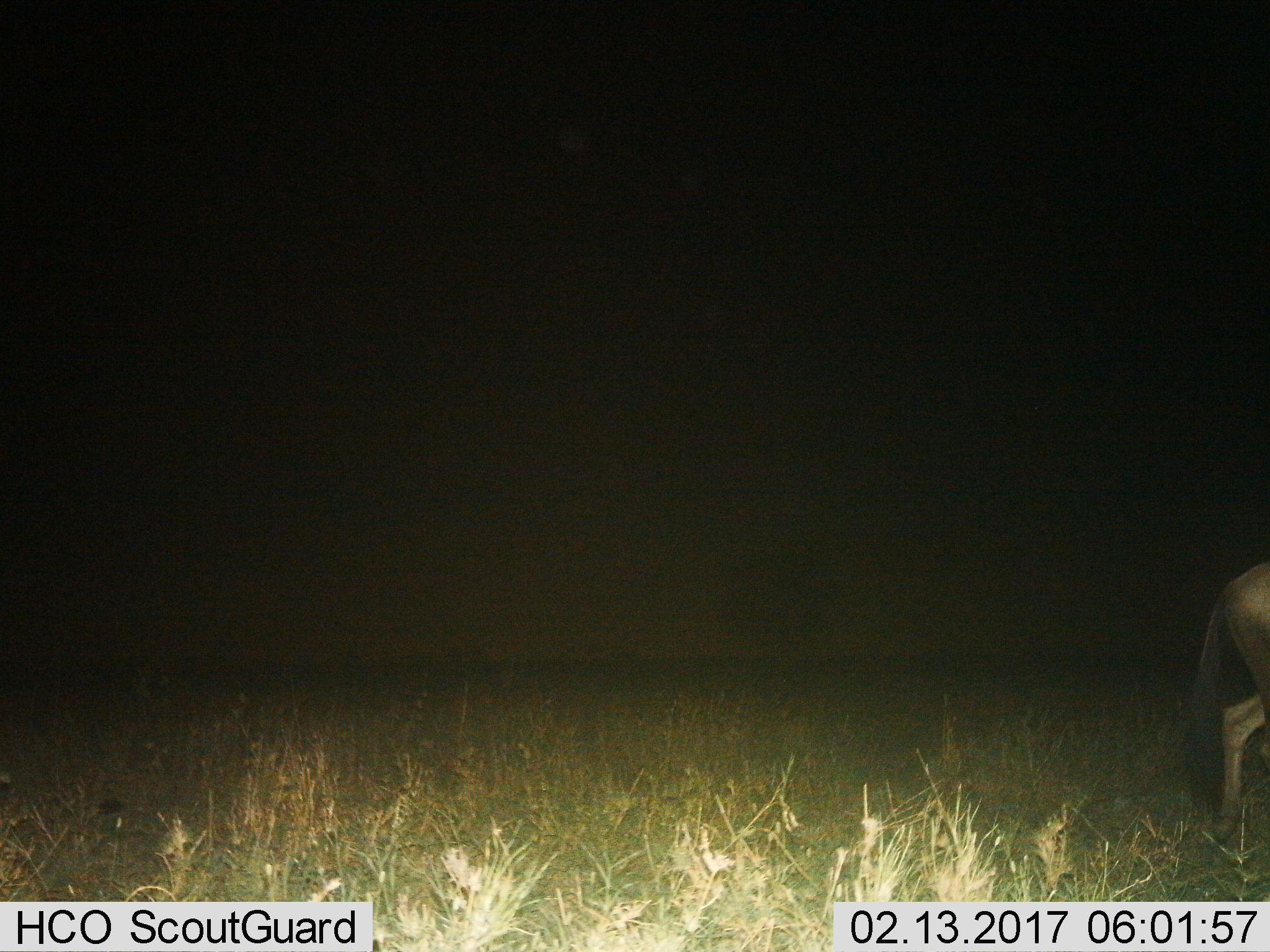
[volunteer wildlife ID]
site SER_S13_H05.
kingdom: Animalia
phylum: Chordata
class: Mammalia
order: Artiodactyla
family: Bovidae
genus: Connochaetes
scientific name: Connochaetes taurinus taurinus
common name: blue wildebeest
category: wildebeestblue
Wildebeestblue (blue wildebeest) (Connochaetes taurinus taurinus), count 1. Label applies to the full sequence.